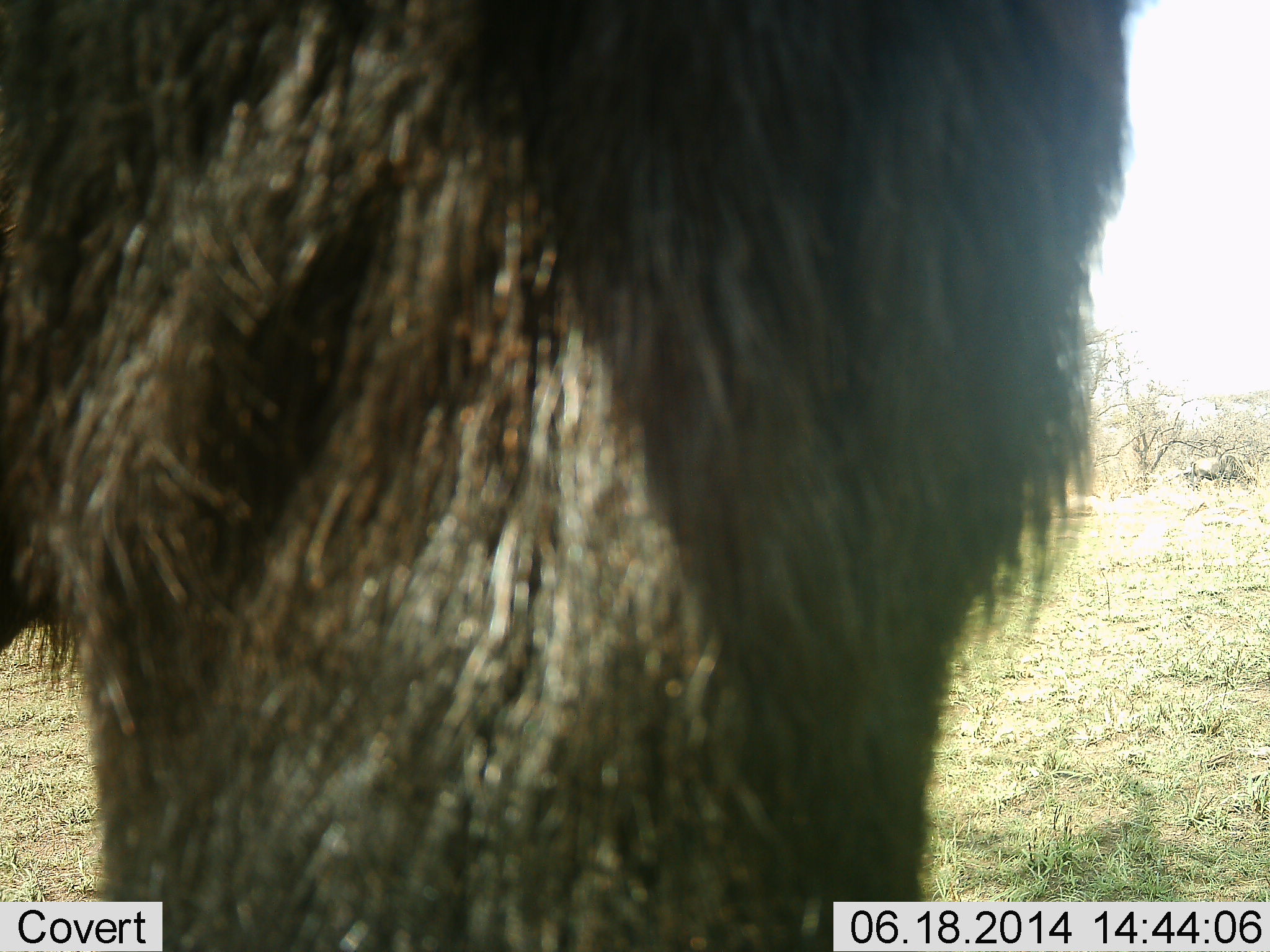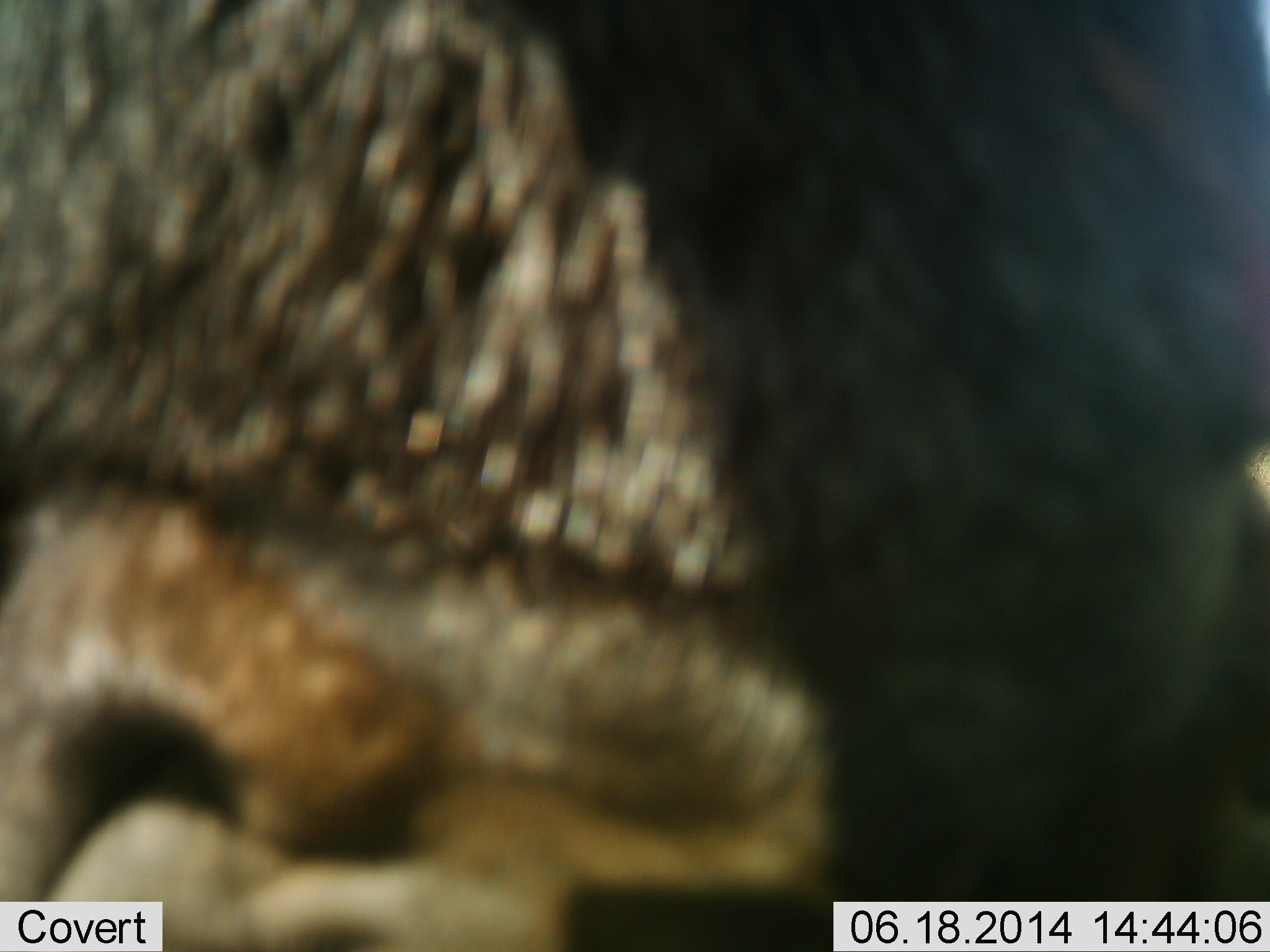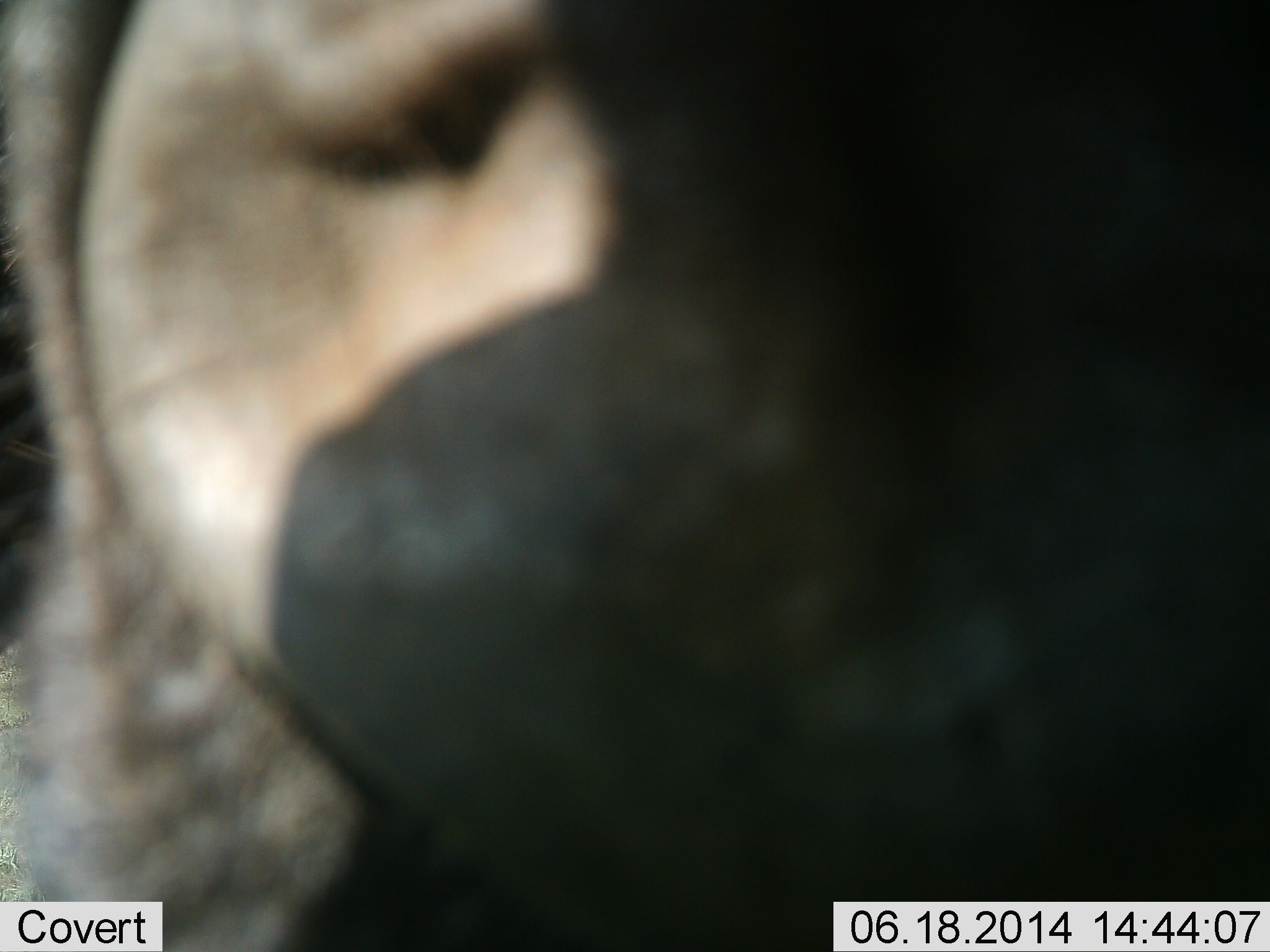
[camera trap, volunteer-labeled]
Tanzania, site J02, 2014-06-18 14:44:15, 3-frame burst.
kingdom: Animalia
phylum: Chordata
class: Mammalia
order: Artiodactyla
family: Bovidae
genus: Syncerus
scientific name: Syncerus caffer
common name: cape buffalo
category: buffalo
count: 1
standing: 57%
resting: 0%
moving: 14%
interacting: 43%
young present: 0%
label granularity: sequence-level